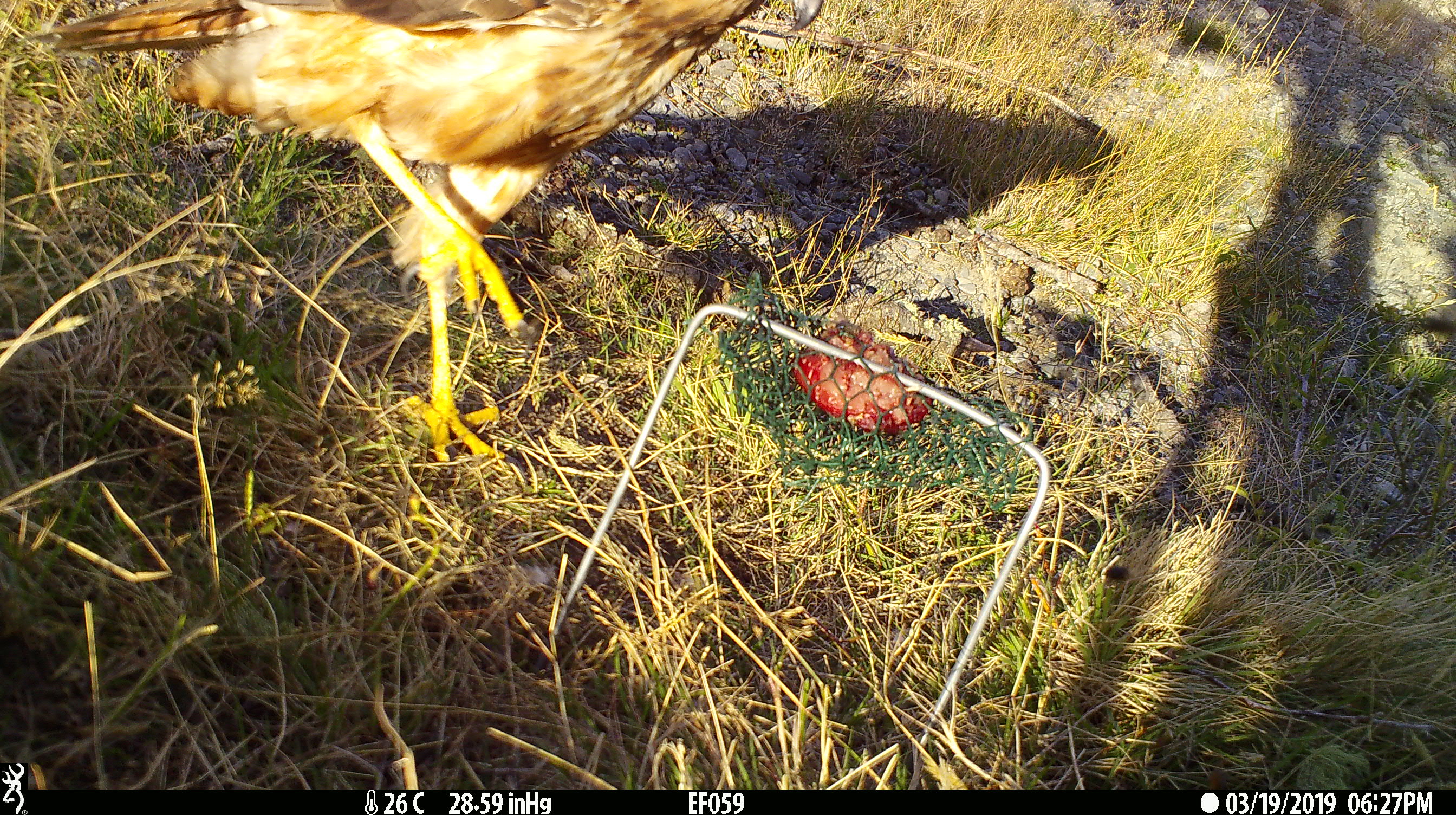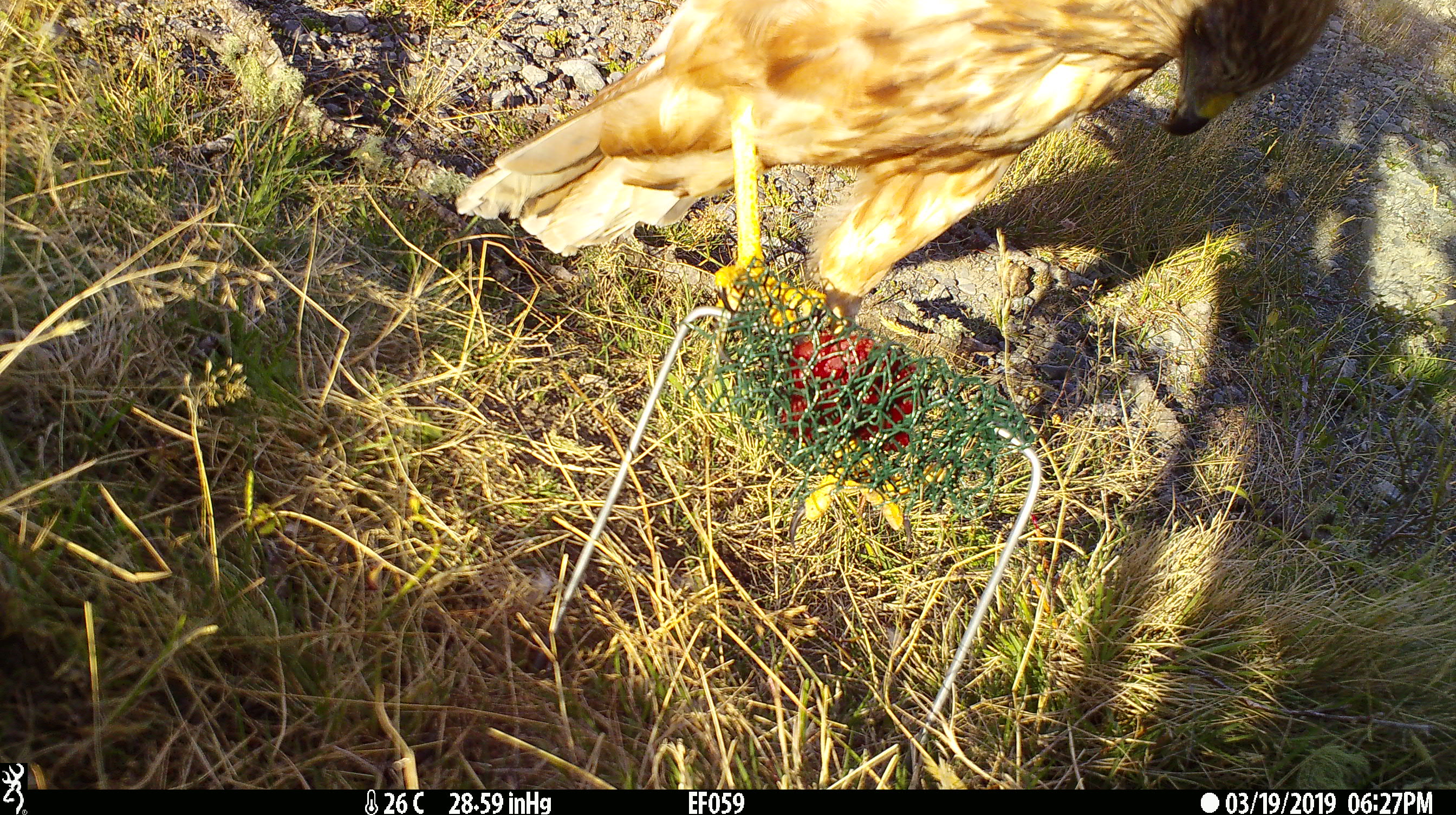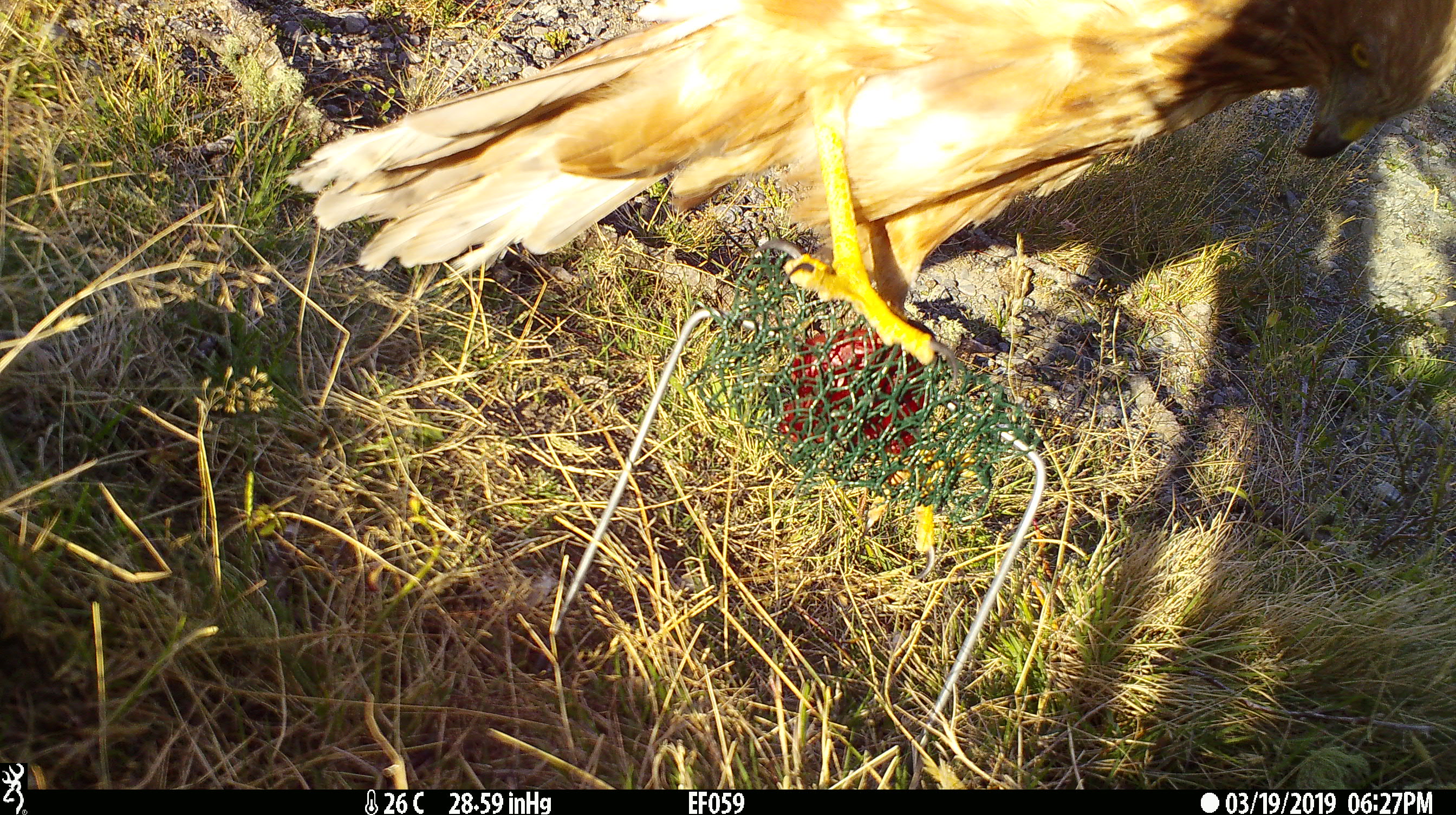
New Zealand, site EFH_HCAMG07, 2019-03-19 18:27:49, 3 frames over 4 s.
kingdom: Animalia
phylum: Chordata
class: Aves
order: Accipitriformes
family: Accipitridae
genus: Circus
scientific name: Circus approximans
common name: swamp harrier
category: harrier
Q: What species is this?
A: Harrier (swamp harrier) (Circus approximans).